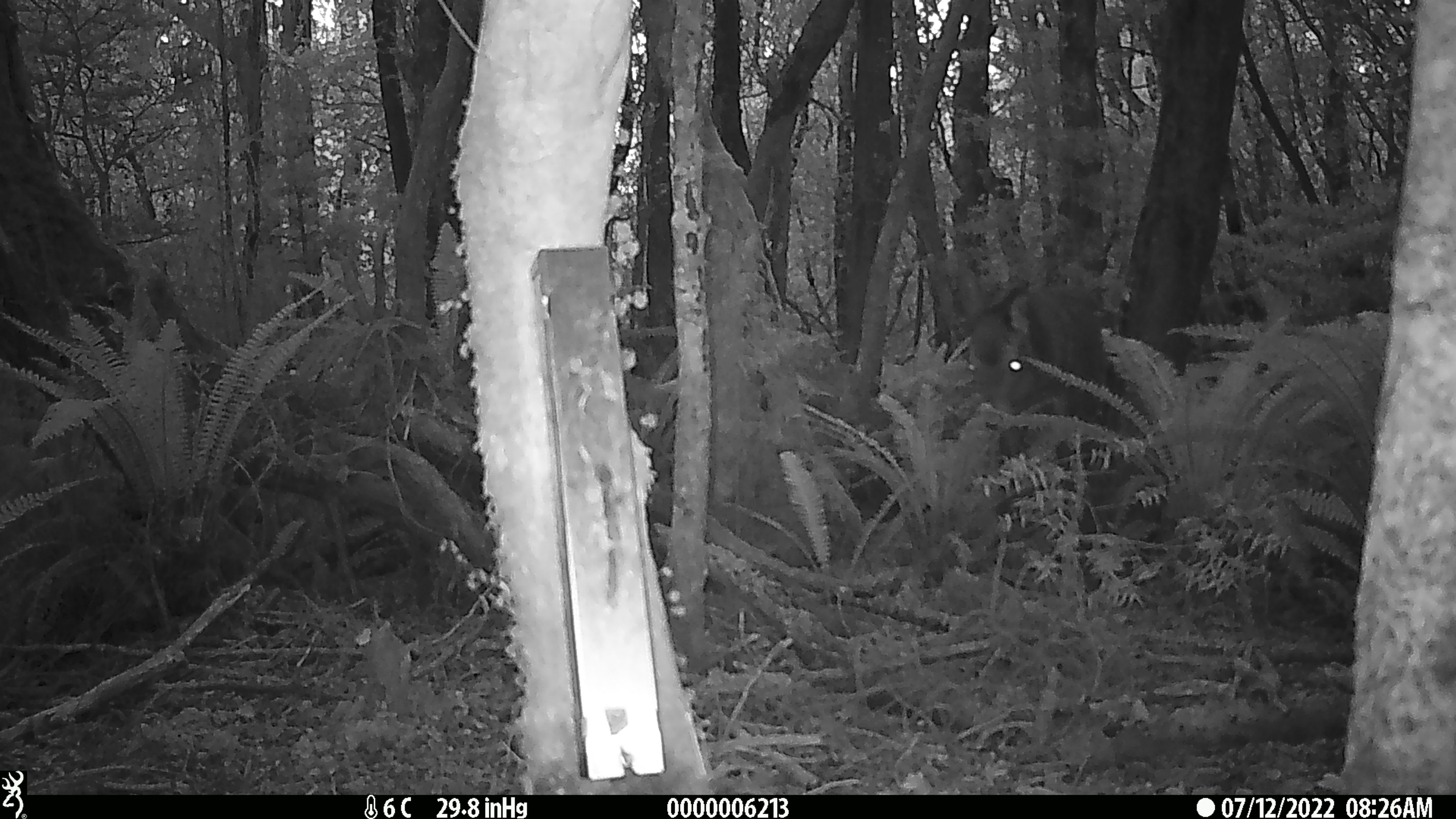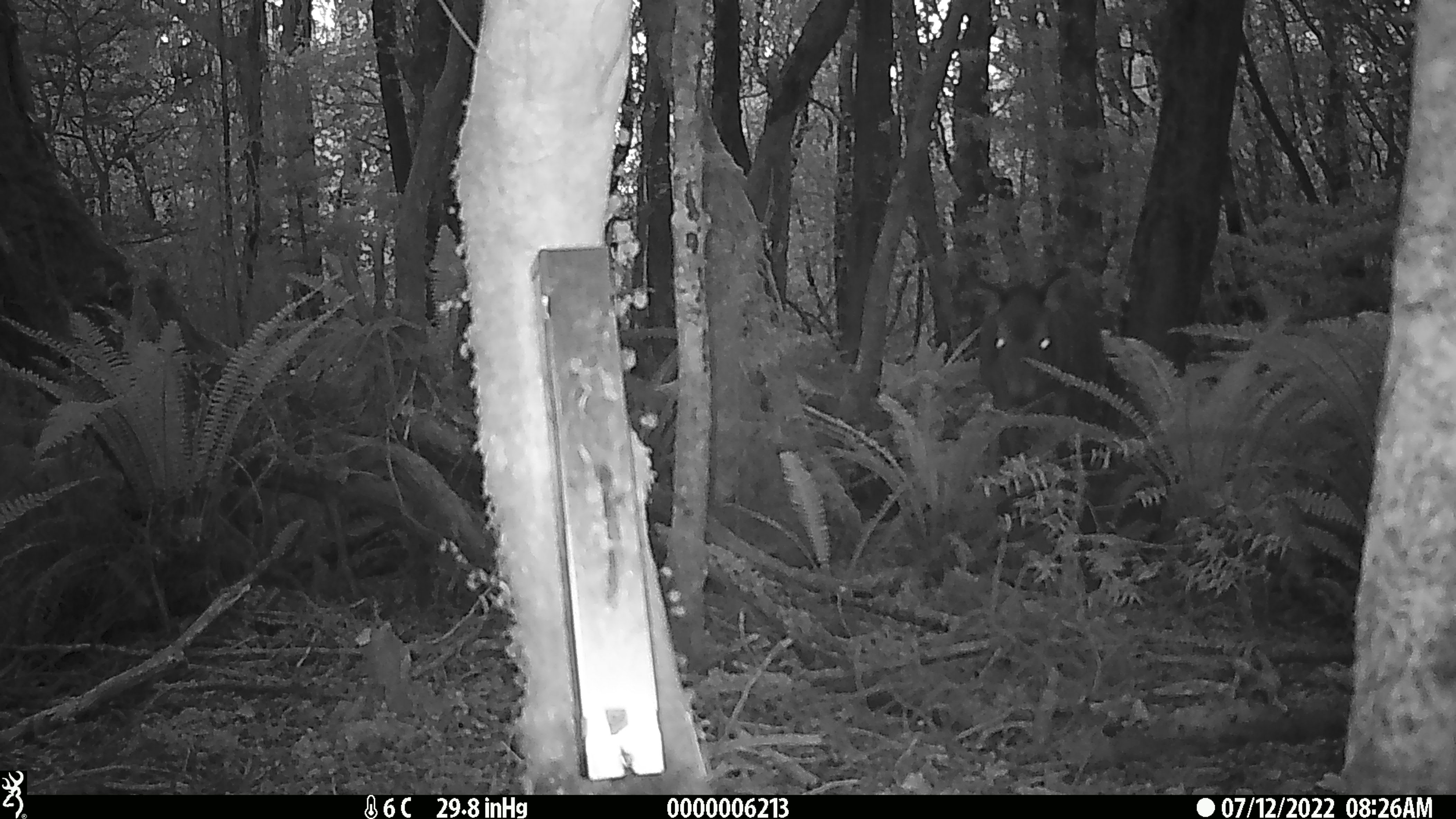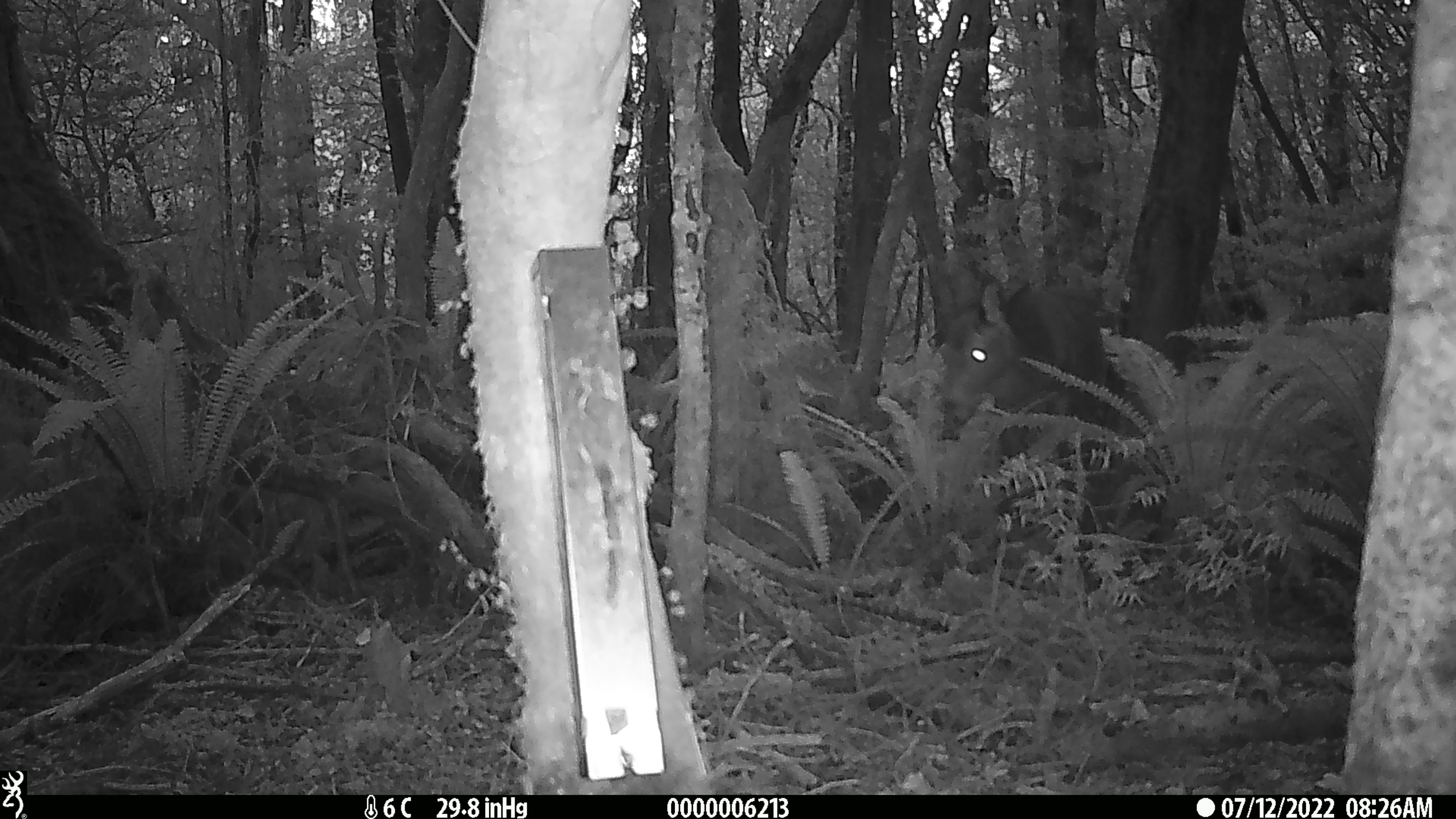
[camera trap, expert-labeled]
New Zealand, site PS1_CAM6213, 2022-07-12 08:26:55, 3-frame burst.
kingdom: Animalia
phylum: Chordata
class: Mammalia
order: Artiodactyla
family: Cervidae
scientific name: Cervidae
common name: deer